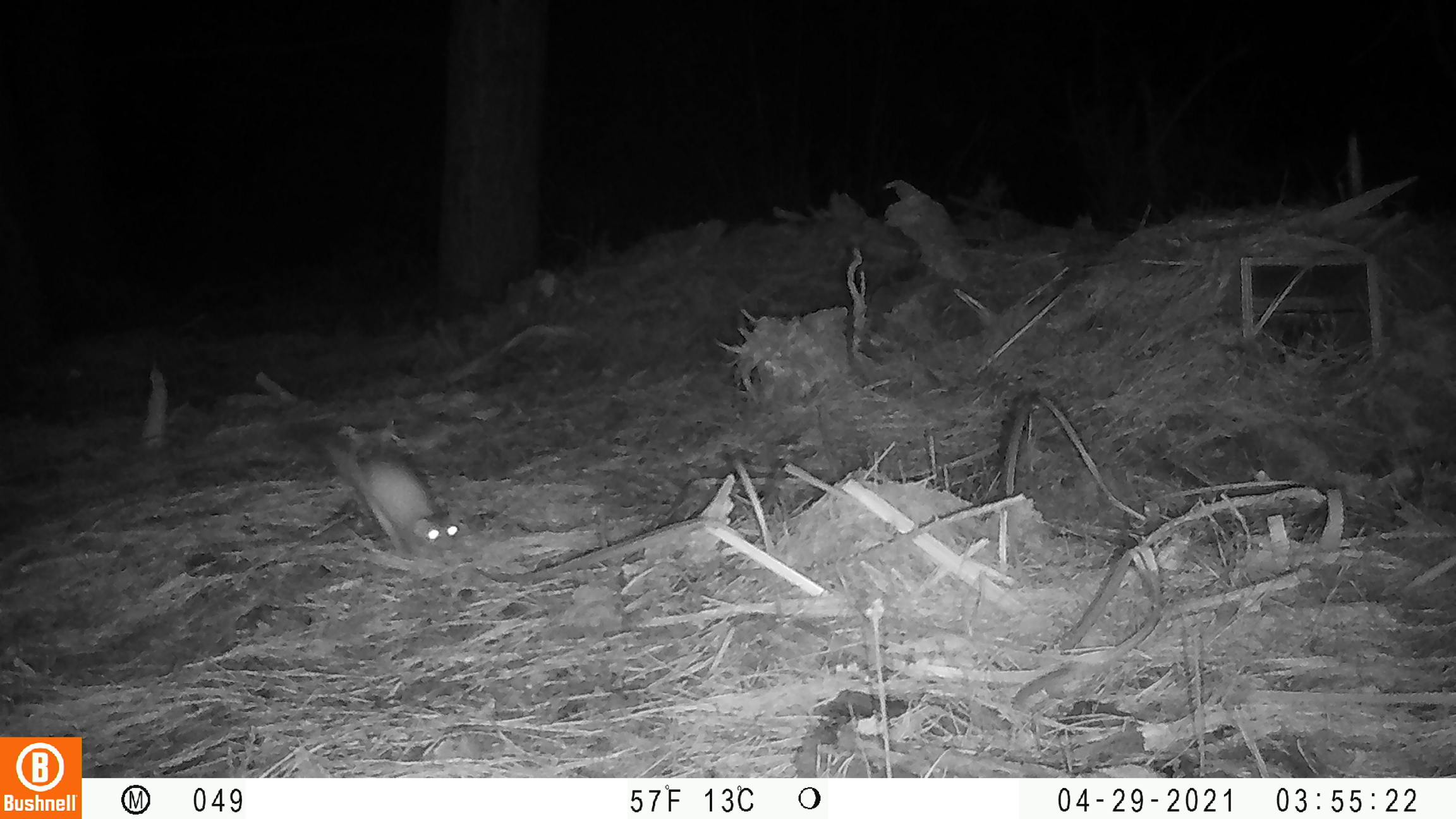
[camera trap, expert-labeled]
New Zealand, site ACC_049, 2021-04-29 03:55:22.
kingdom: Animalia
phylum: Chordata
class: Mammalia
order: Carnivora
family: Mustelidae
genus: Mustela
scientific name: Mustela erminea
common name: stoat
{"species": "stoat (Mustela erminea)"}